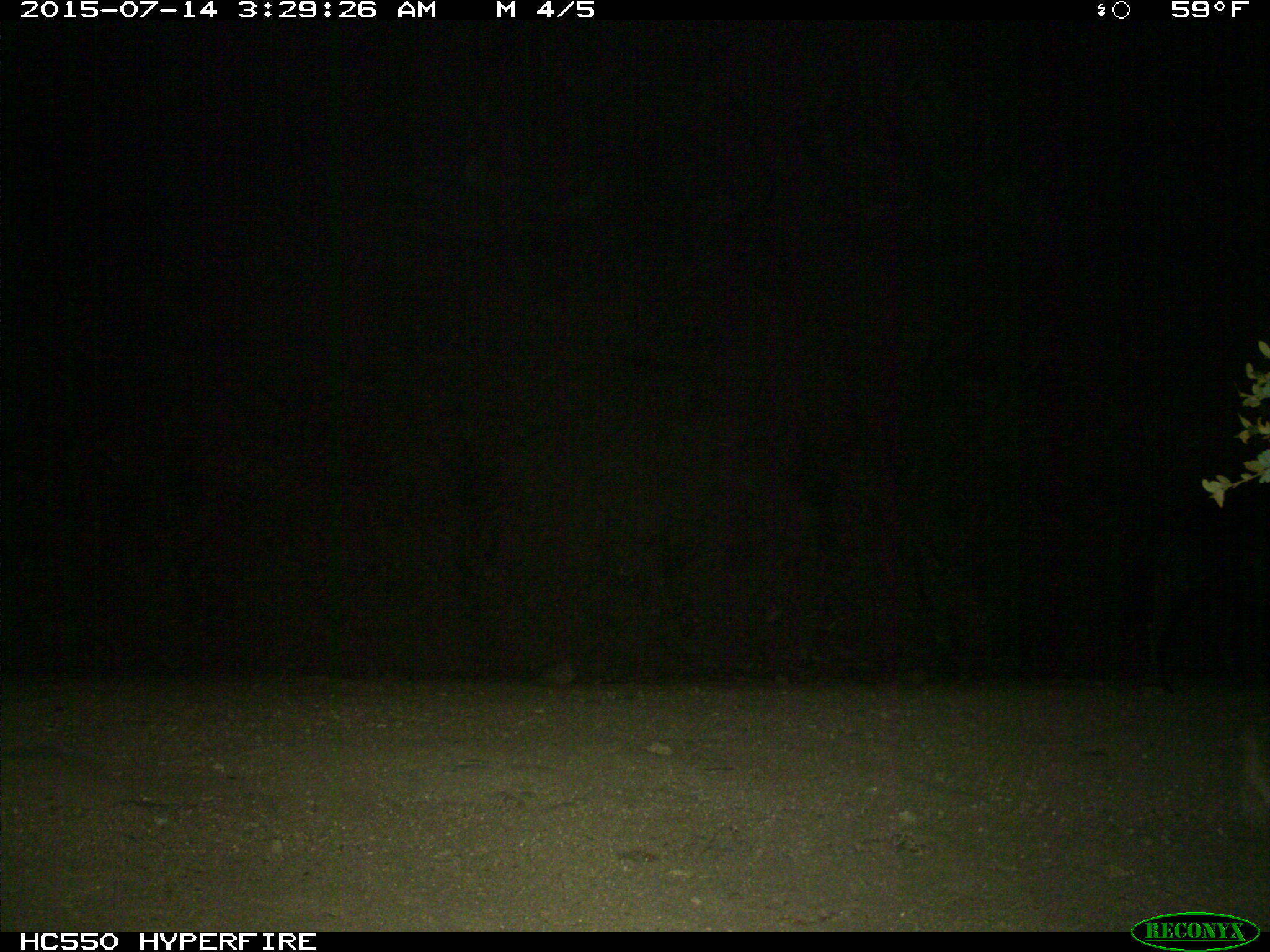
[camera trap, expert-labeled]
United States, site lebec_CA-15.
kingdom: Animalia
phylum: Chordata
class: Mammalia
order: Artiodactyla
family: Suidae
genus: Sus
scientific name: Sus scrofa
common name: wild boar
Sus scrofa (wild boar).